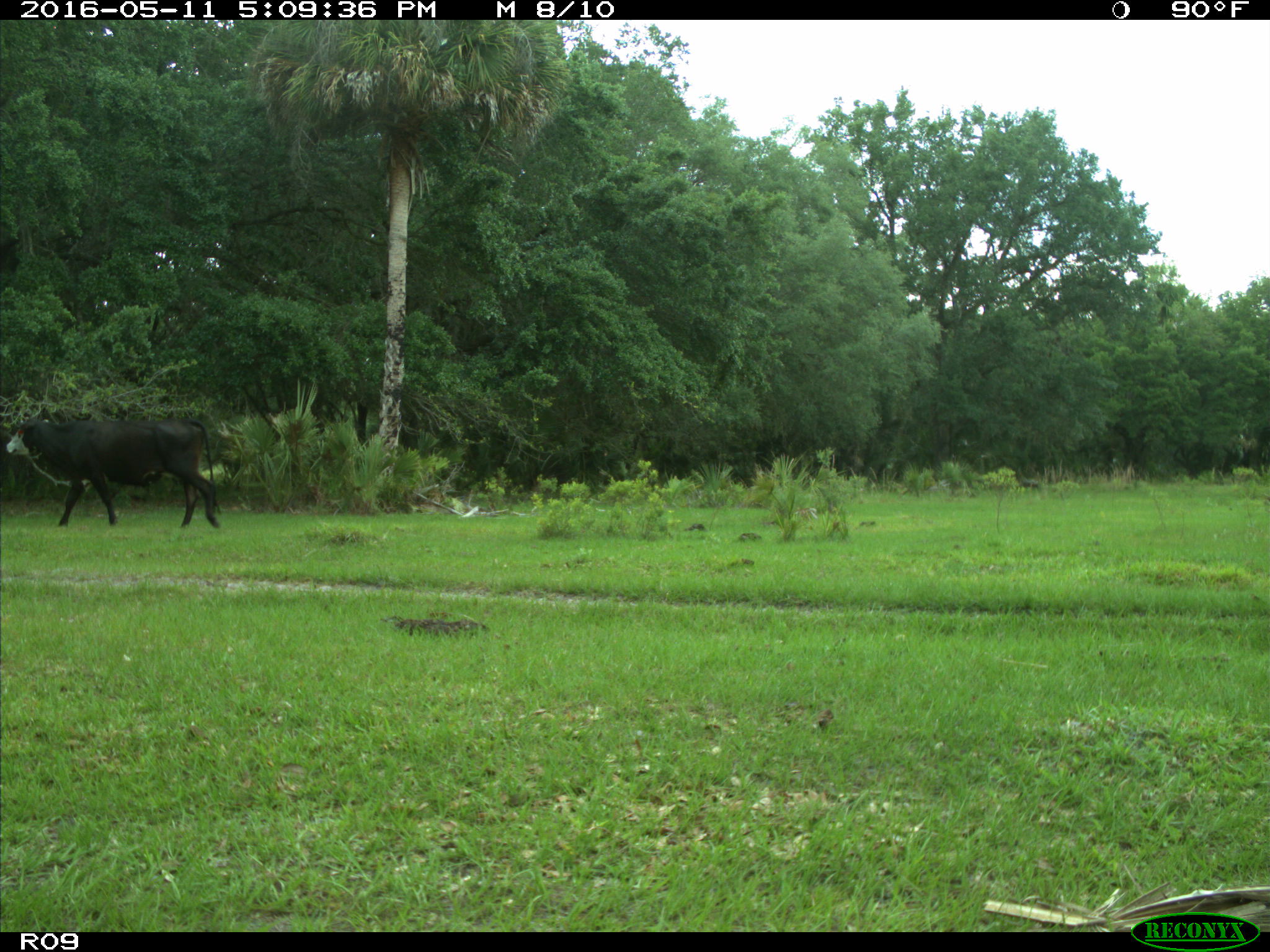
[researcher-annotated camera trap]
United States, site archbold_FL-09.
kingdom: Animalia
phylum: Chordata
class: Mammalia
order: Artiodactyla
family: Bovidae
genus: Bos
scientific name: Bos taurus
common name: domestic cow